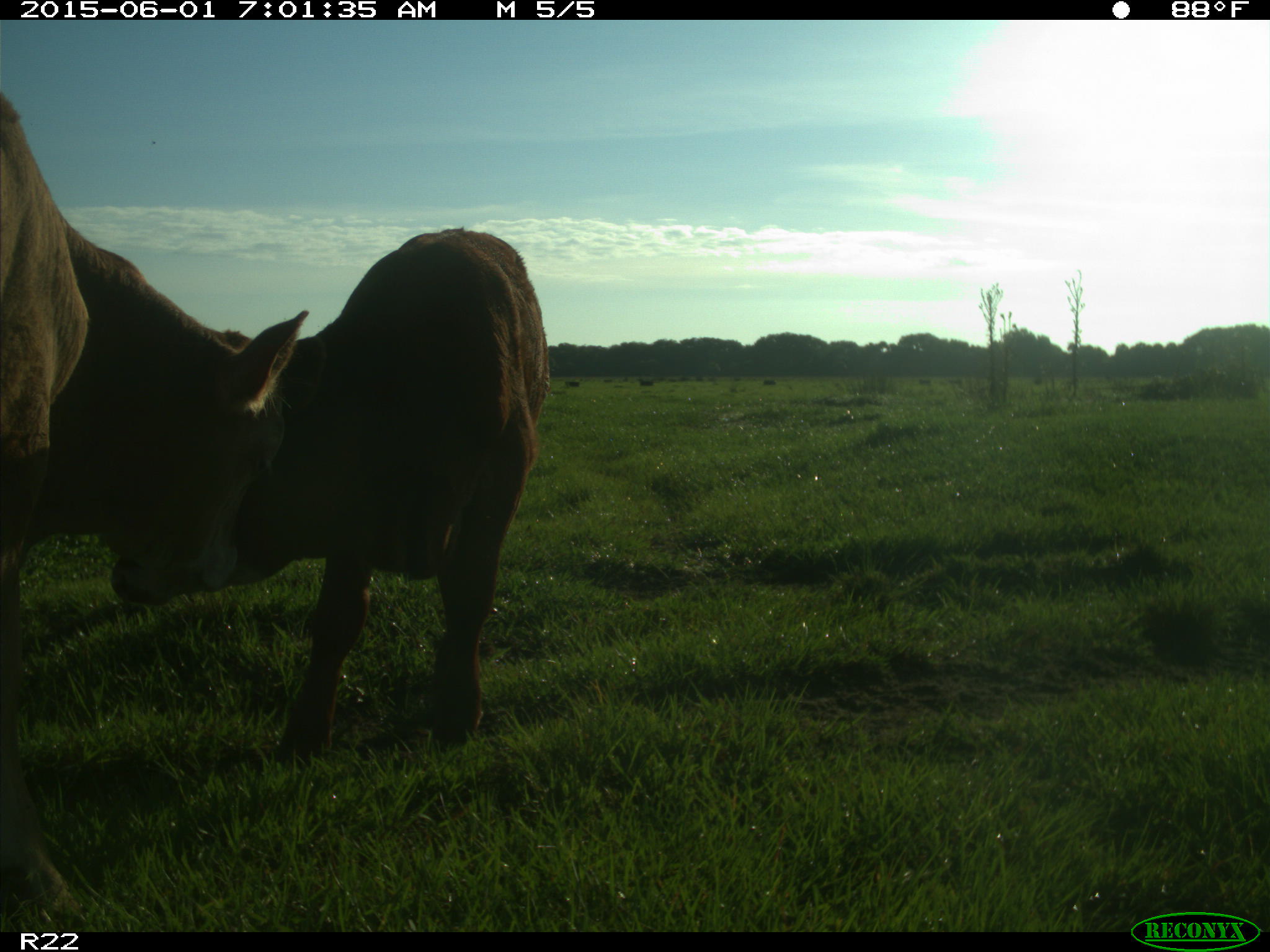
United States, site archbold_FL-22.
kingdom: Animalia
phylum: Chordata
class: Mammalia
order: Artiodactyla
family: Bovidae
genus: Bos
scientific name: Bos taurus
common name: domestic cow